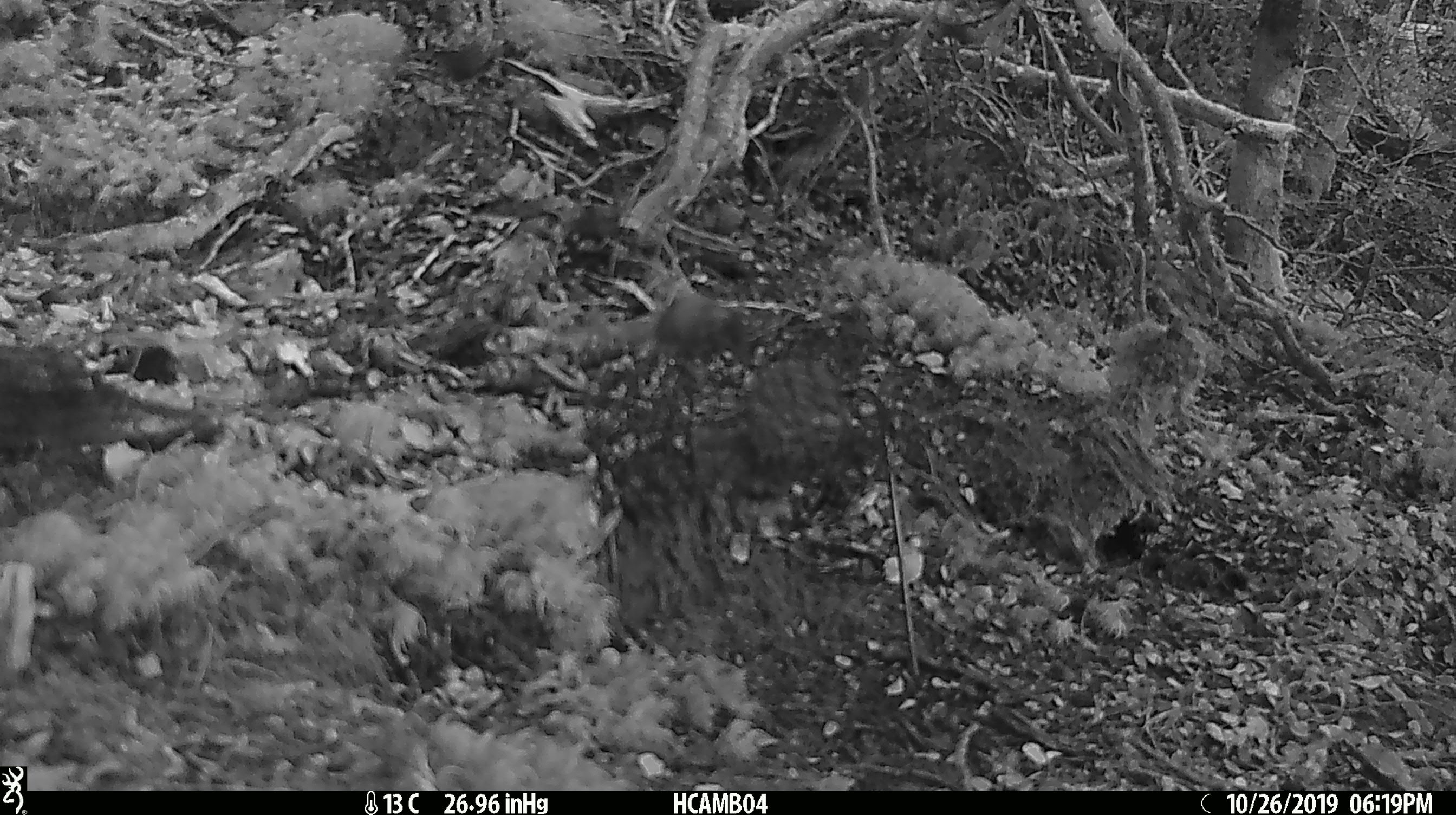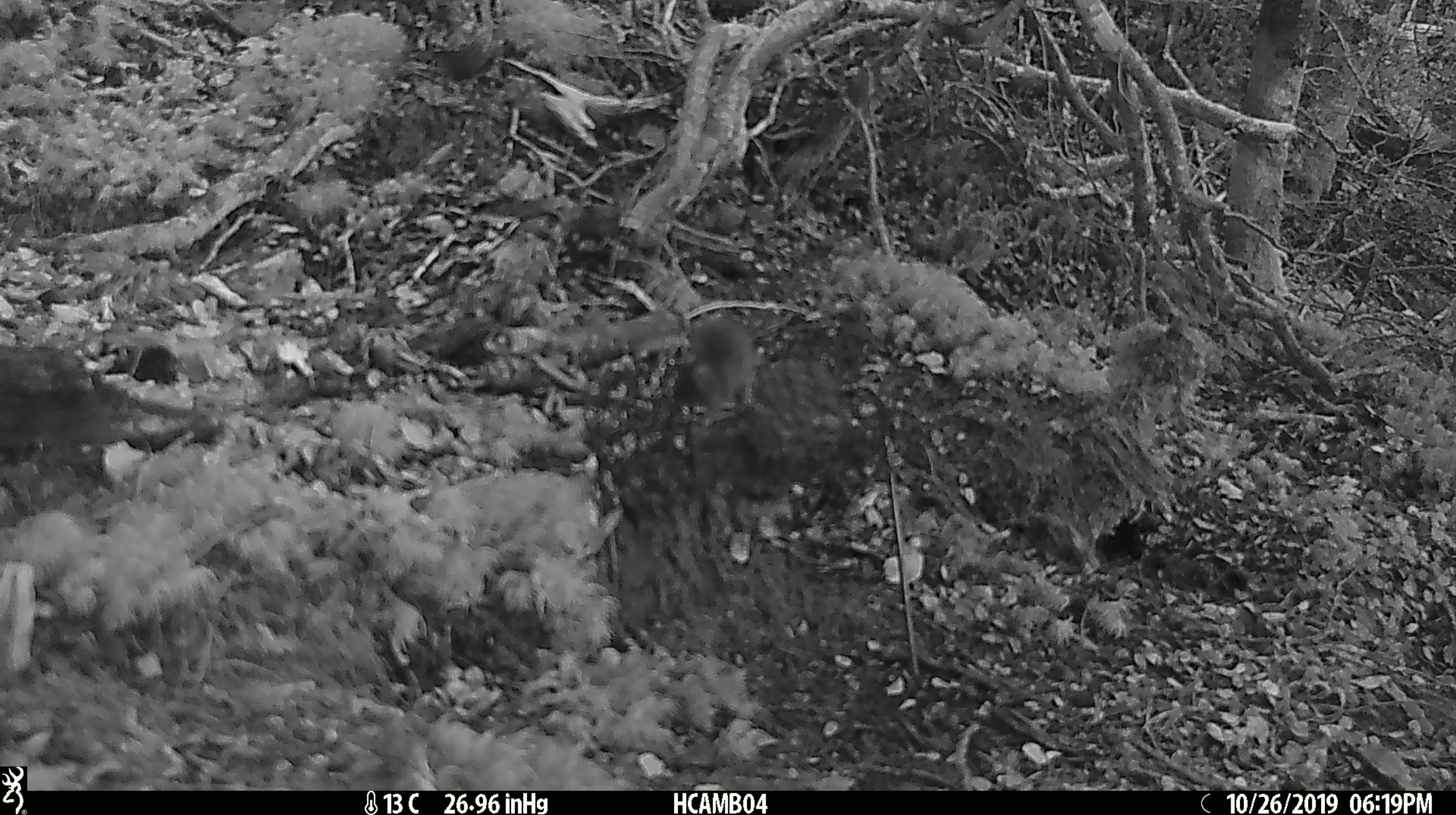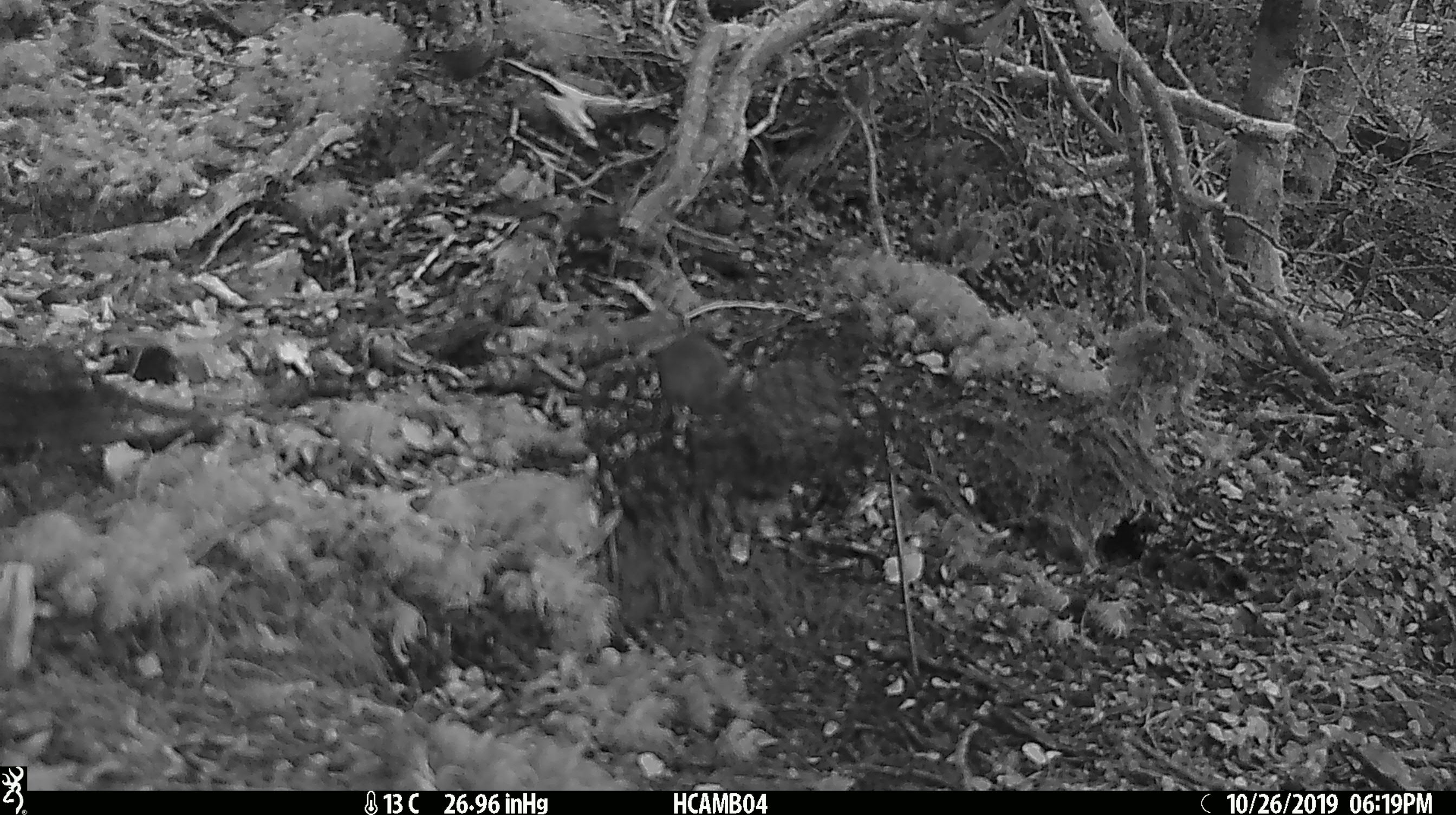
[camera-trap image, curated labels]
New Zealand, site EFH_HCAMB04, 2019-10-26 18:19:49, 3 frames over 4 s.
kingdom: Animalia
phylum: Chordata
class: Mammalia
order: Rodentia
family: Muridae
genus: Mus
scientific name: Mus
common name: mouse